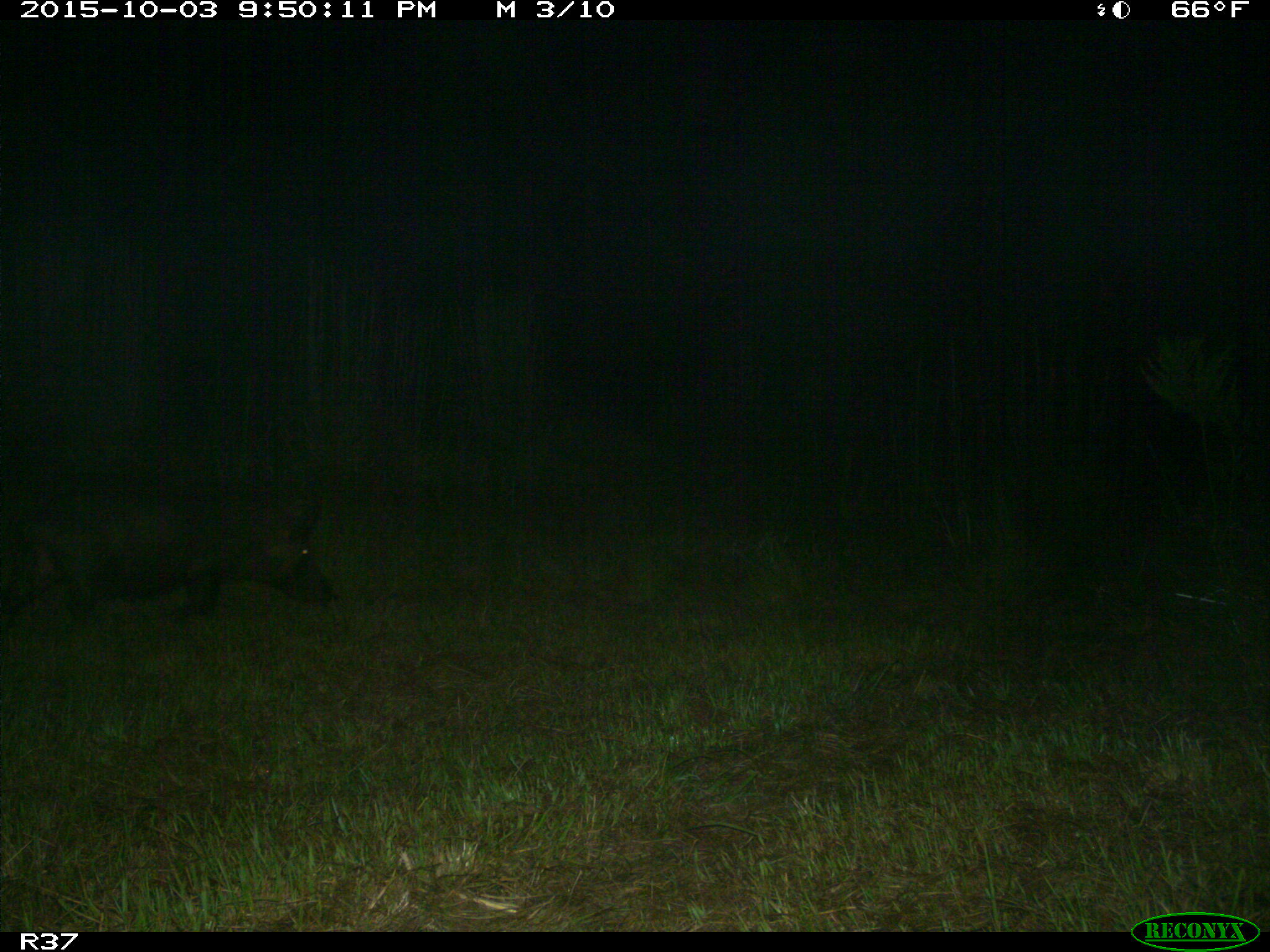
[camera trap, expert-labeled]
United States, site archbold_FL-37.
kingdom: Animalia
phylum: Chordata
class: Mammalia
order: Artiodactyla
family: Suidae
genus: Sus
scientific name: Sus scrofa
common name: wild boar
Sus scrofa (wild boar).